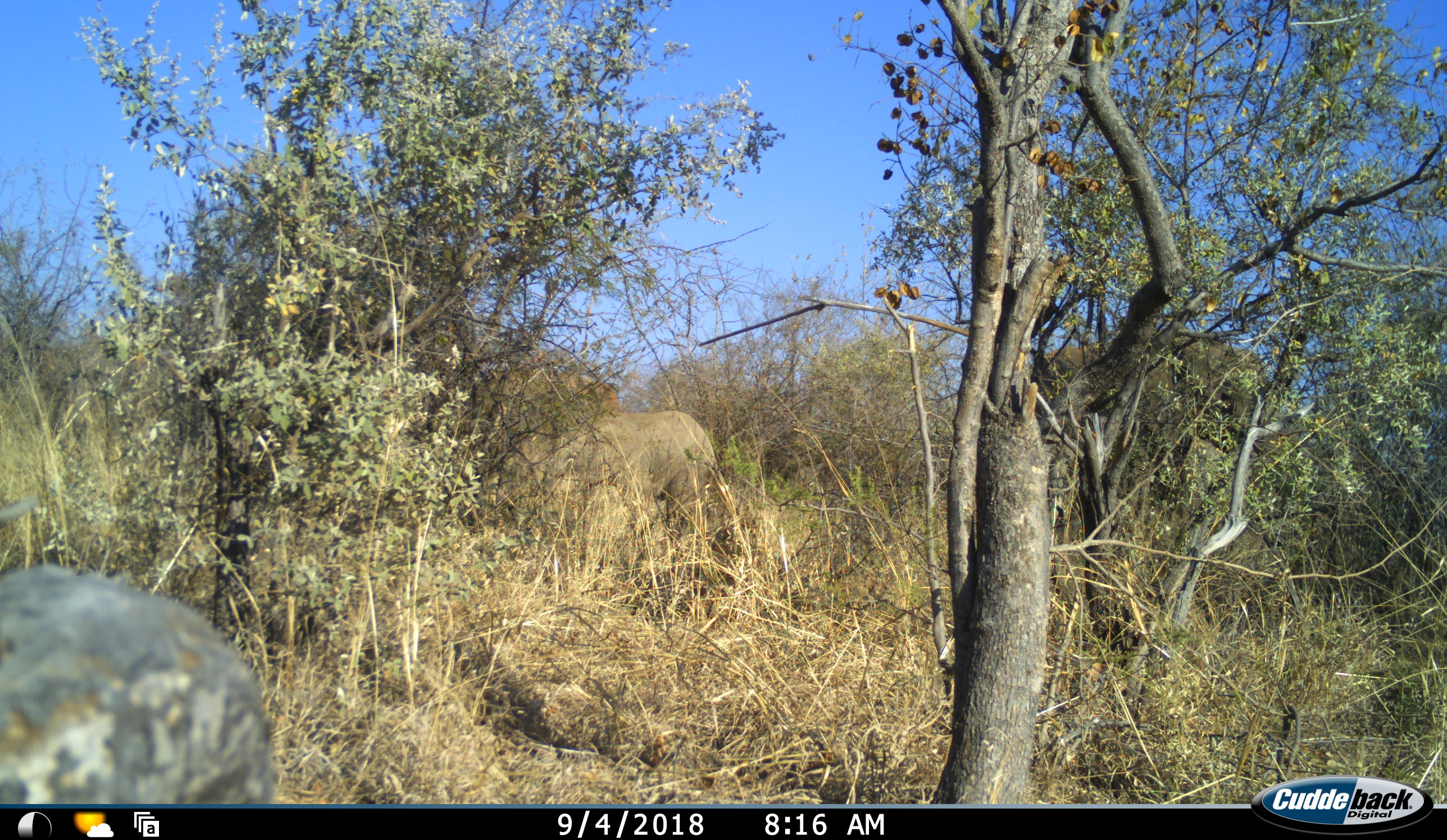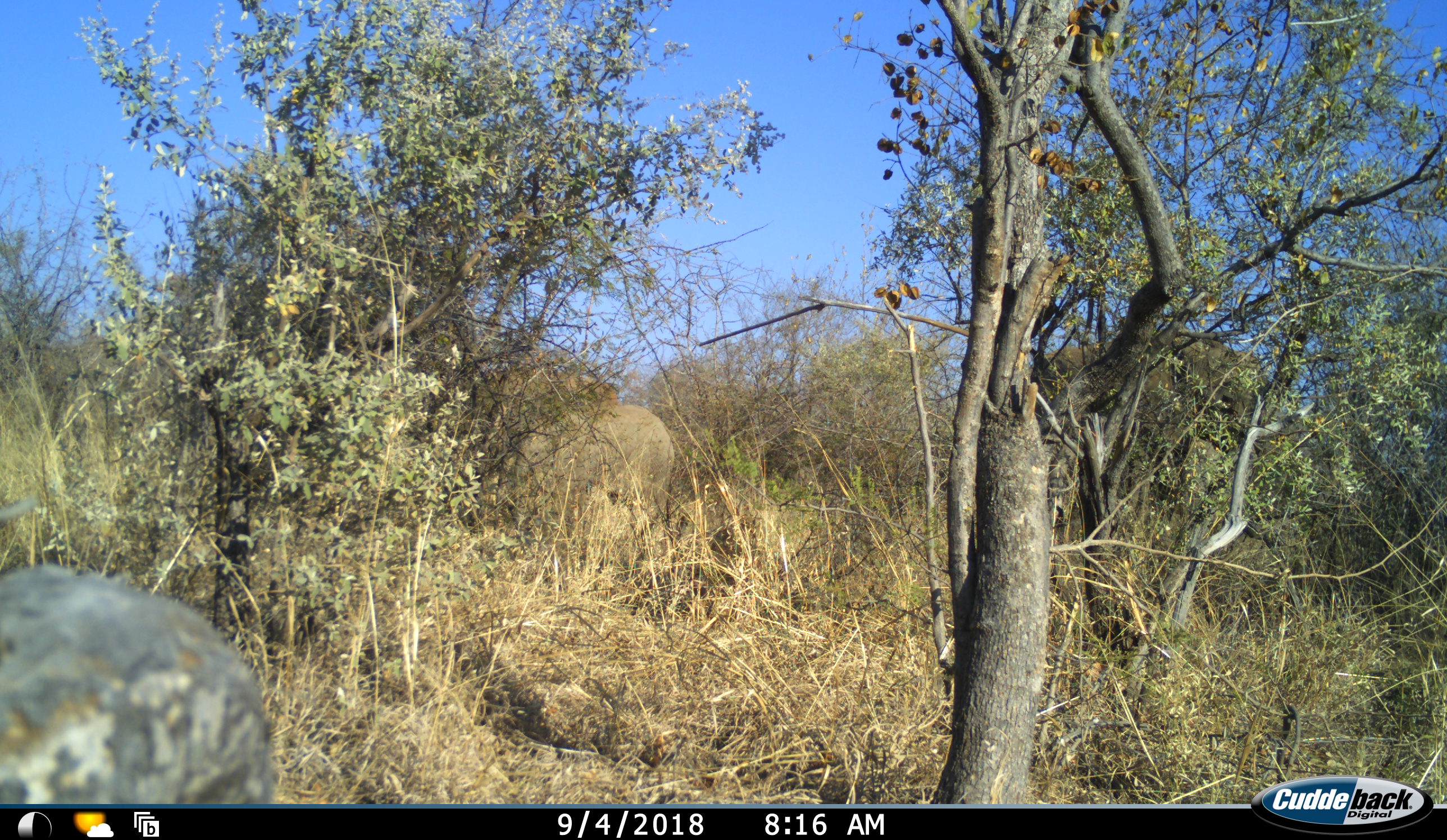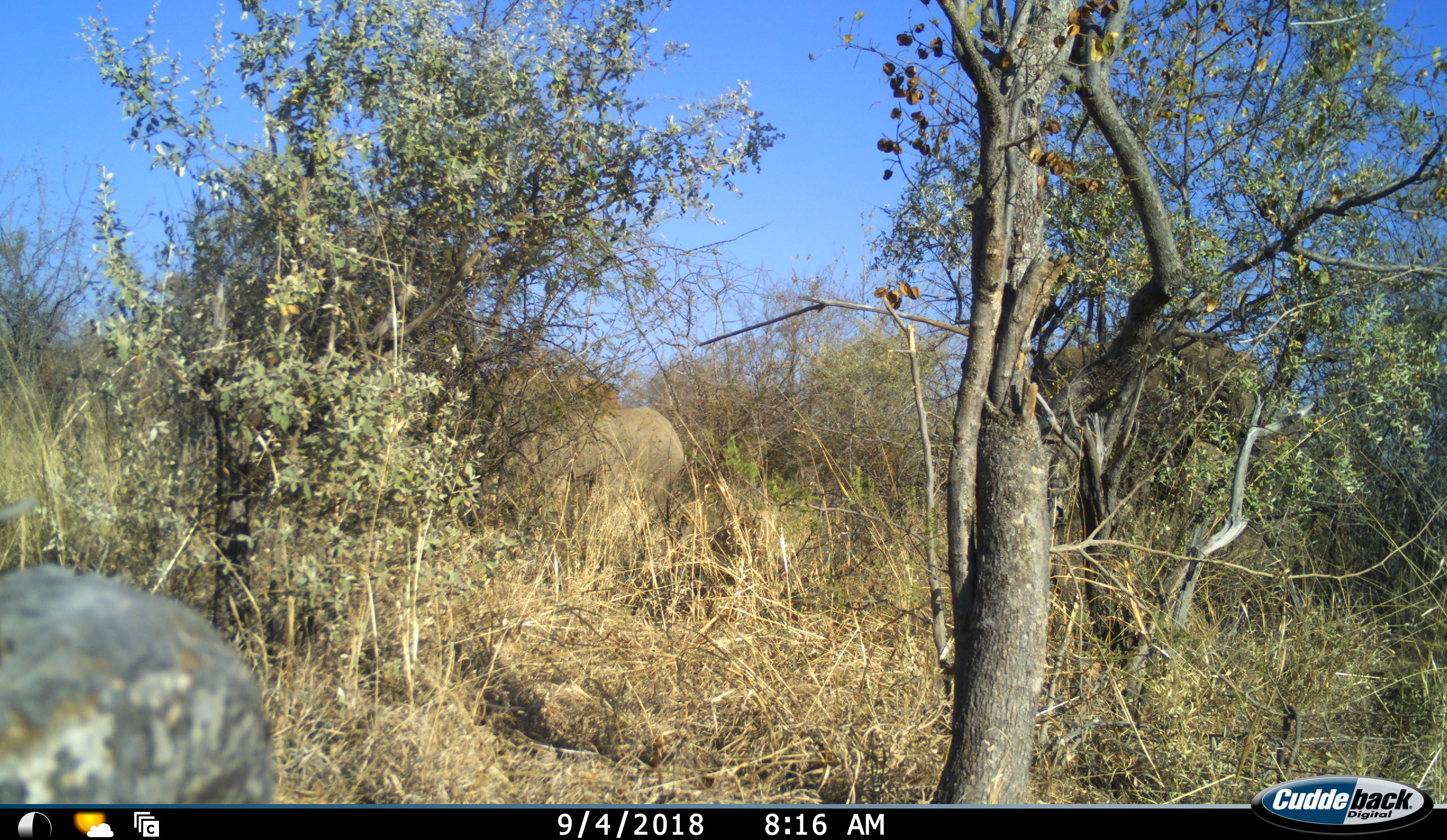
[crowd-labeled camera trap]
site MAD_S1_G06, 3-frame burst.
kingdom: Animalia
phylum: Chordata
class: Mammalia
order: Proboscidea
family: Elephantidae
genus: Loxodonta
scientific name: Loxodonta africana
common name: african bush elephant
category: elephant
Elephant (african bush elephant) (Loxodonta africana), count 1. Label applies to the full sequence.